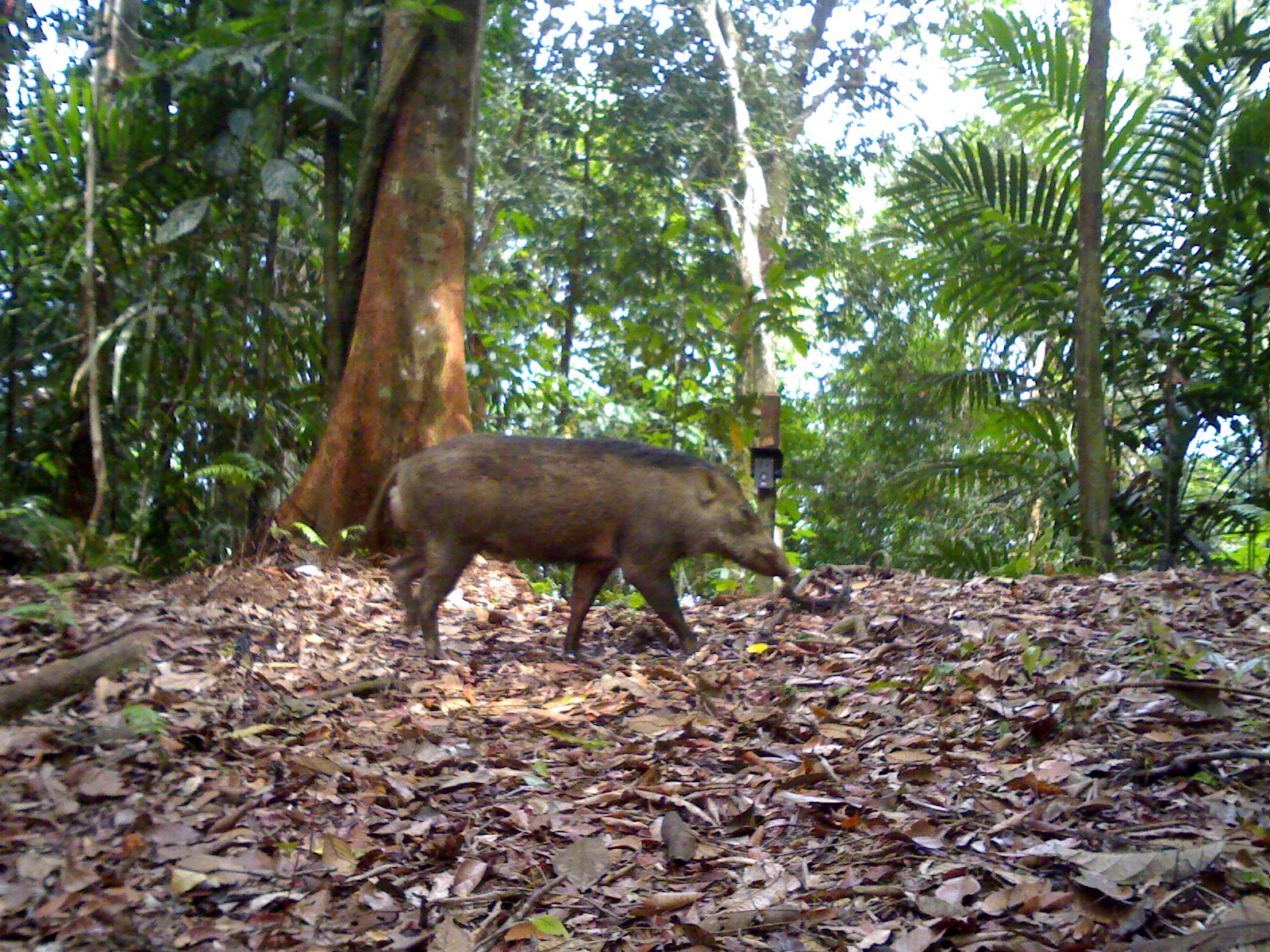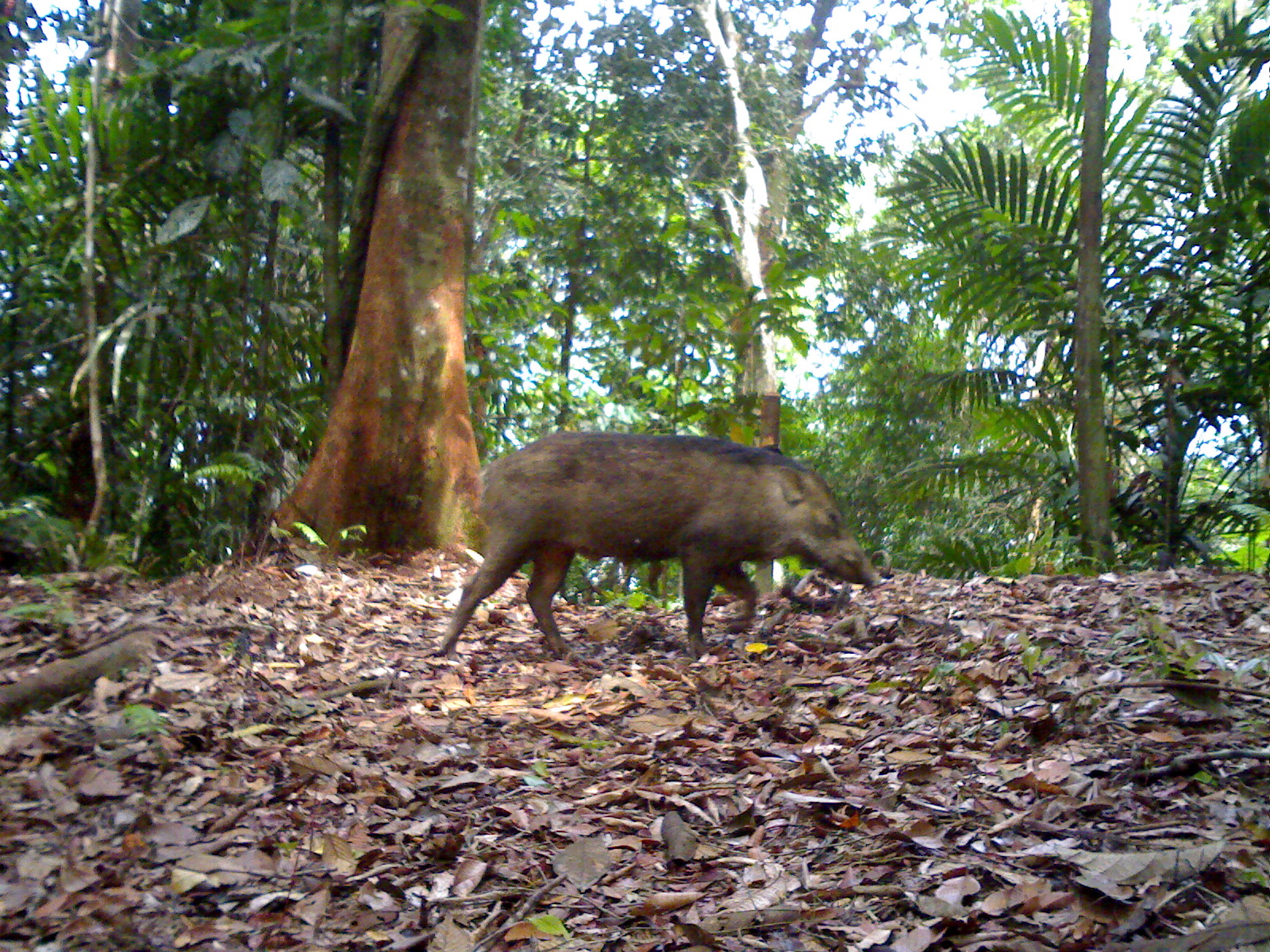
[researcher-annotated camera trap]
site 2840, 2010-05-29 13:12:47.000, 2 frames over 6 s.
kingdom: Animalia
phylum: Chordata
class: Mammalia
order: Artiodactyla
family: Suidae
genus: Sus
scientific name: Sus scrofa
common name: wild boar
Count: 1.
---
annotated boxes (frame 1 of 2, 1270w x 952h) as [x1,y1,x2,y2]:
sus scrofa: [366,432,793,657]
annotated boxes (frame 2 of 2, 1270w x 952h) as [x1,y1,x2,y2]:
sus scrofa: [424,429,874,660]